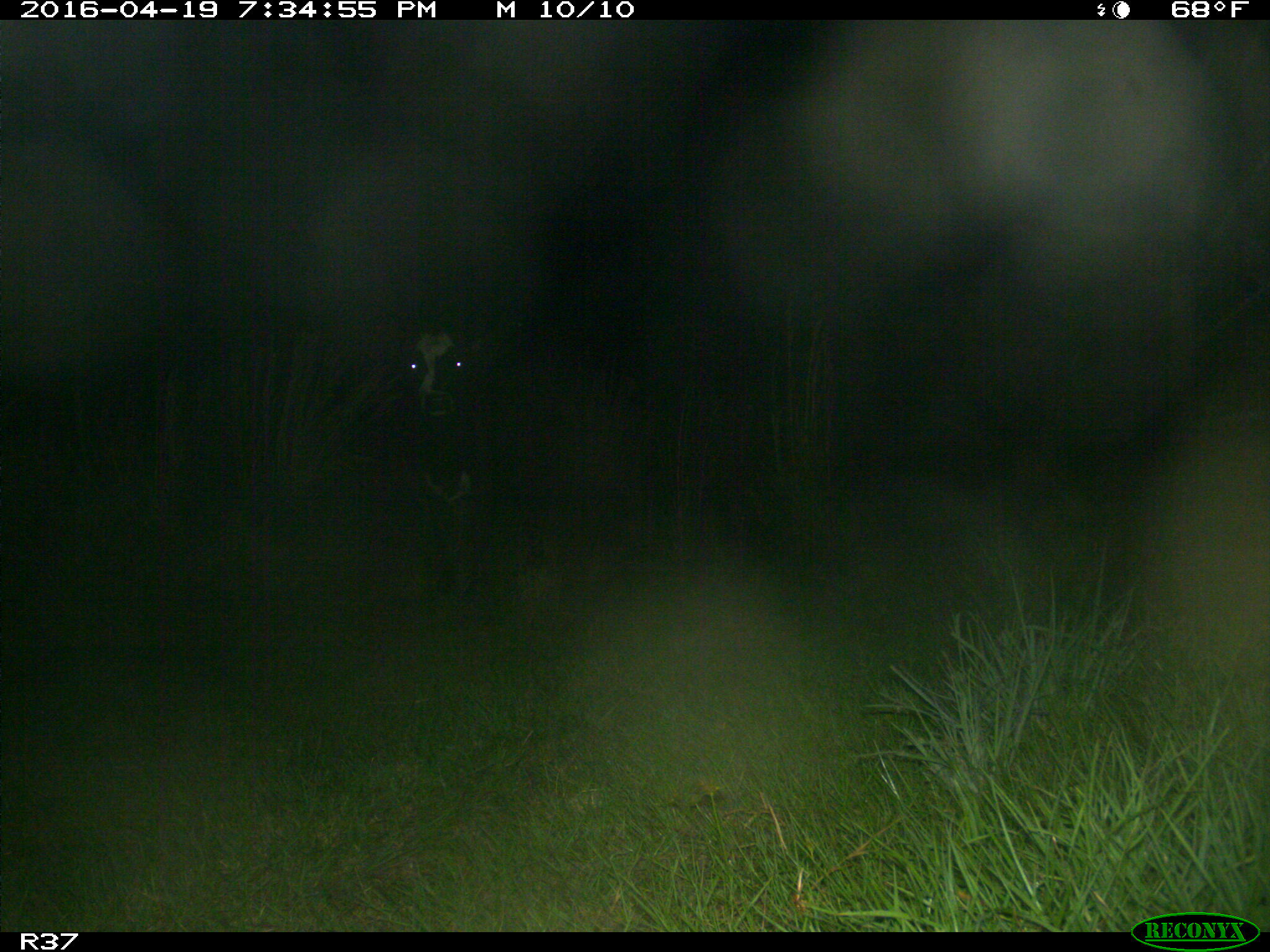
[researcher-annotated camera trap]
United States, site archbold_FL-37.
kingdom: Animalia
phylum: Chordata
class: Mammalia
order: Artiodactyla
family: Bovidae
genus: Bos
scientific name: Bos taurus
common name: domestic cow